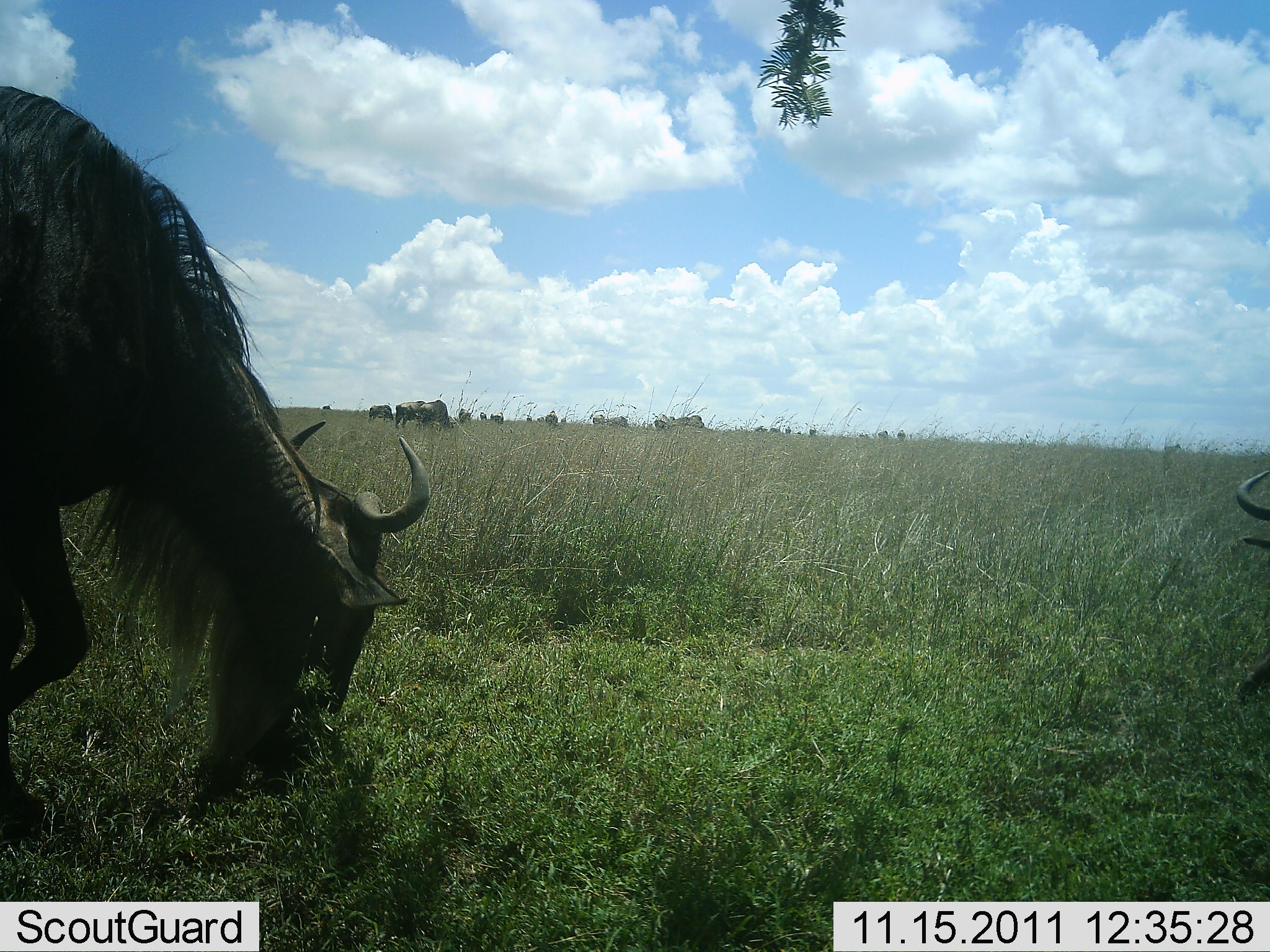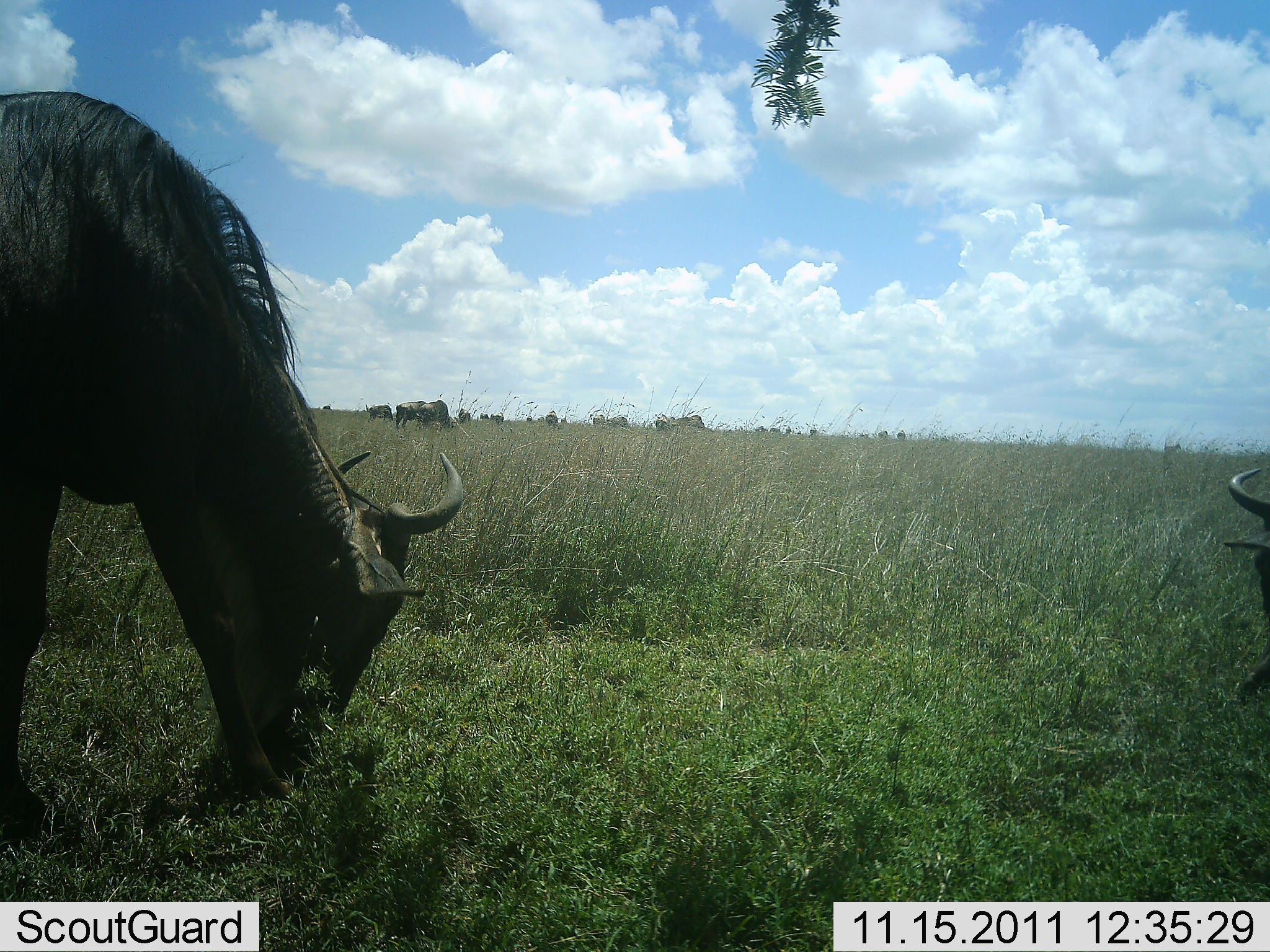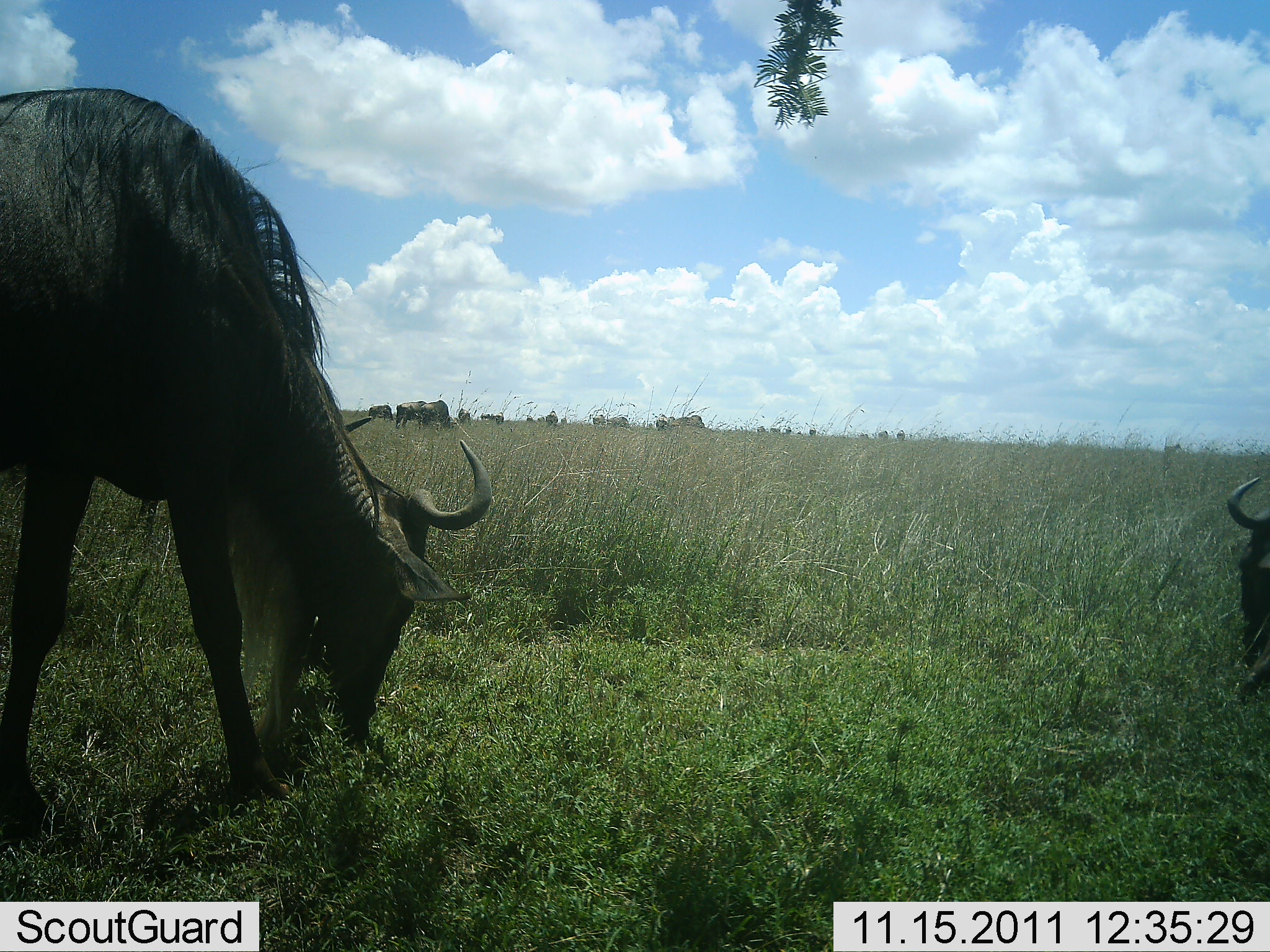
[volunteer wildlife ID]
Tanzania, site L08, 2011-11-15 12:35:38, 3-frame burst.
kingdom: Animalia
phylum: Chordata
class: Mammalia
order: Artiodactyla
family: Bovidae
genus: Connochaetes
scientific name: Connochaetes taurinus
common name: blue wildebeest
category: wildebeest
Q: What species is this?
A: Wildebeest (blue wildebeest) (Connochaetes taurinus).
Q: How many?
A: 4.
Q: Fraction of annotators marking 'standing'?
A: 25%.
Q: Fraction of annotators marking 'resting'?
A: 0%.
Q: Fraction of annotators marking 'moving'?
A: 8%.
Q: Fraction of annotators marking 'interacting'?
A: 0%.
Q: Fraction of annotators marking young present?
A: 0%.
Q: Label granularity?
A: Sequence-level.